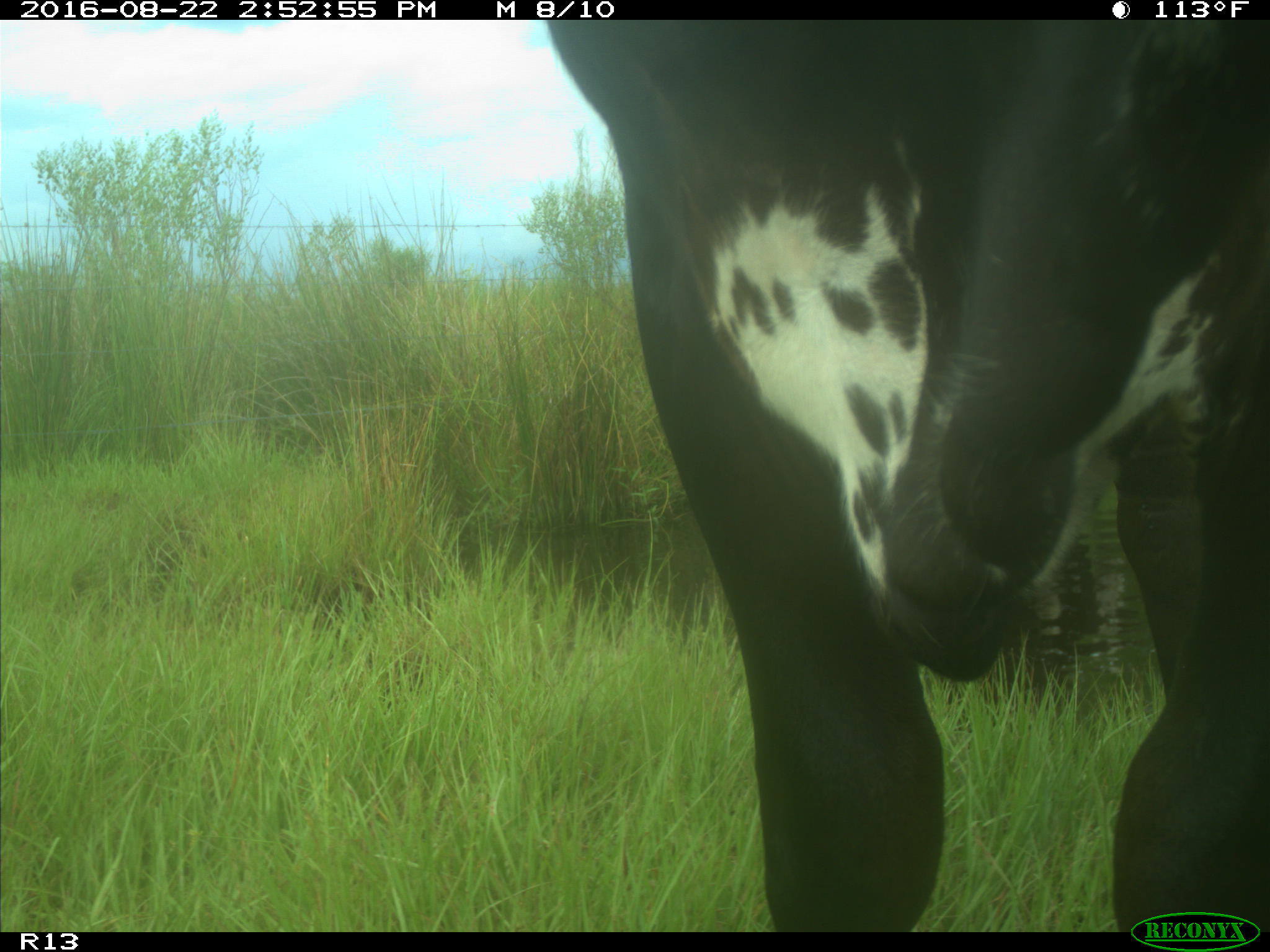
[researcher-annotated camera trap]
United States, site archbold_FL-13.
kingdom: Animalia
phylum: Chordata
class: Mammalia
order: Artiodactyla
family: Bovidae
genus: Bos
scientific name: Bos taurus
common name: domestic cow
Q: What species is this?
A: Bos taurus (domestic cow).